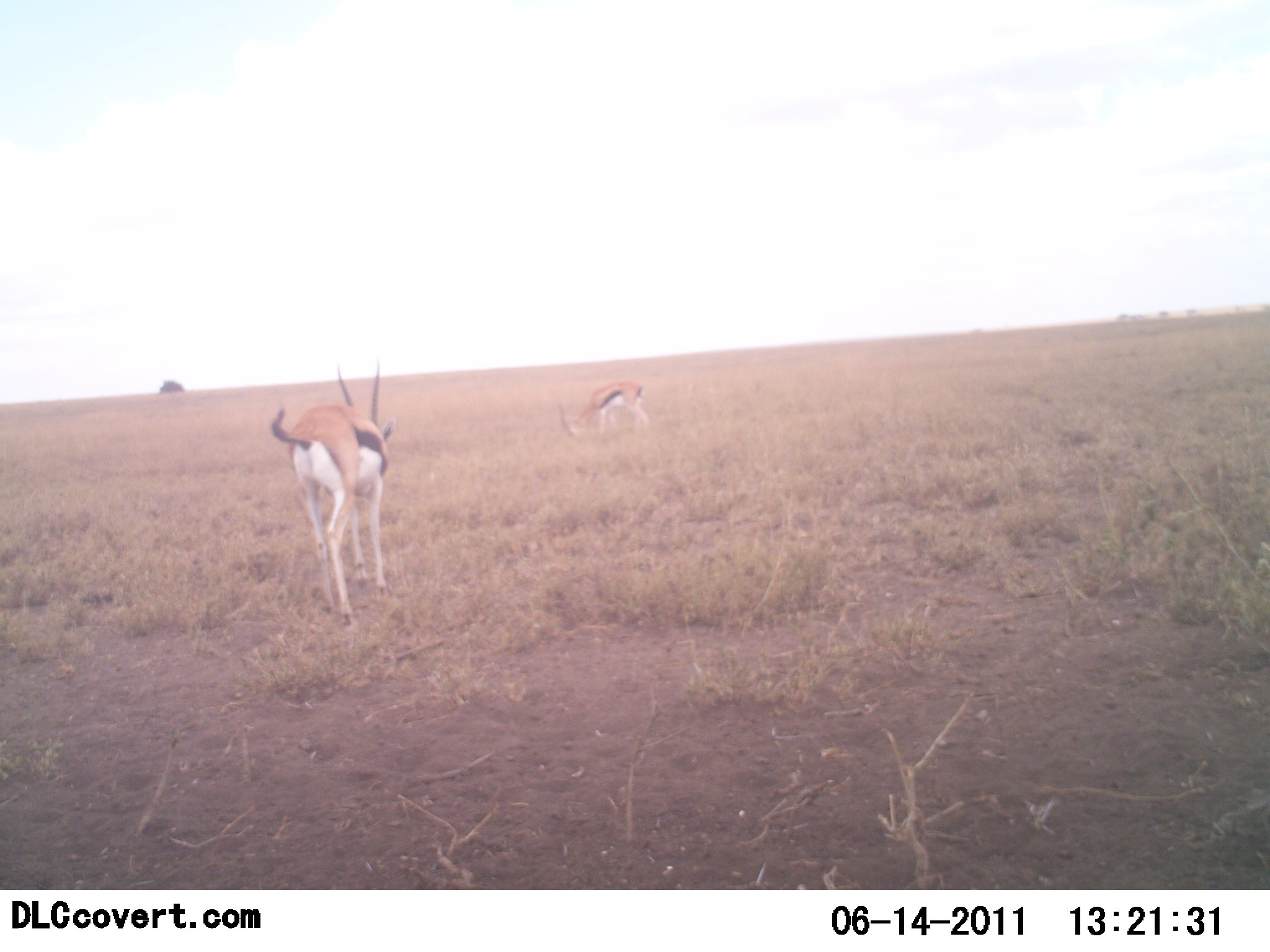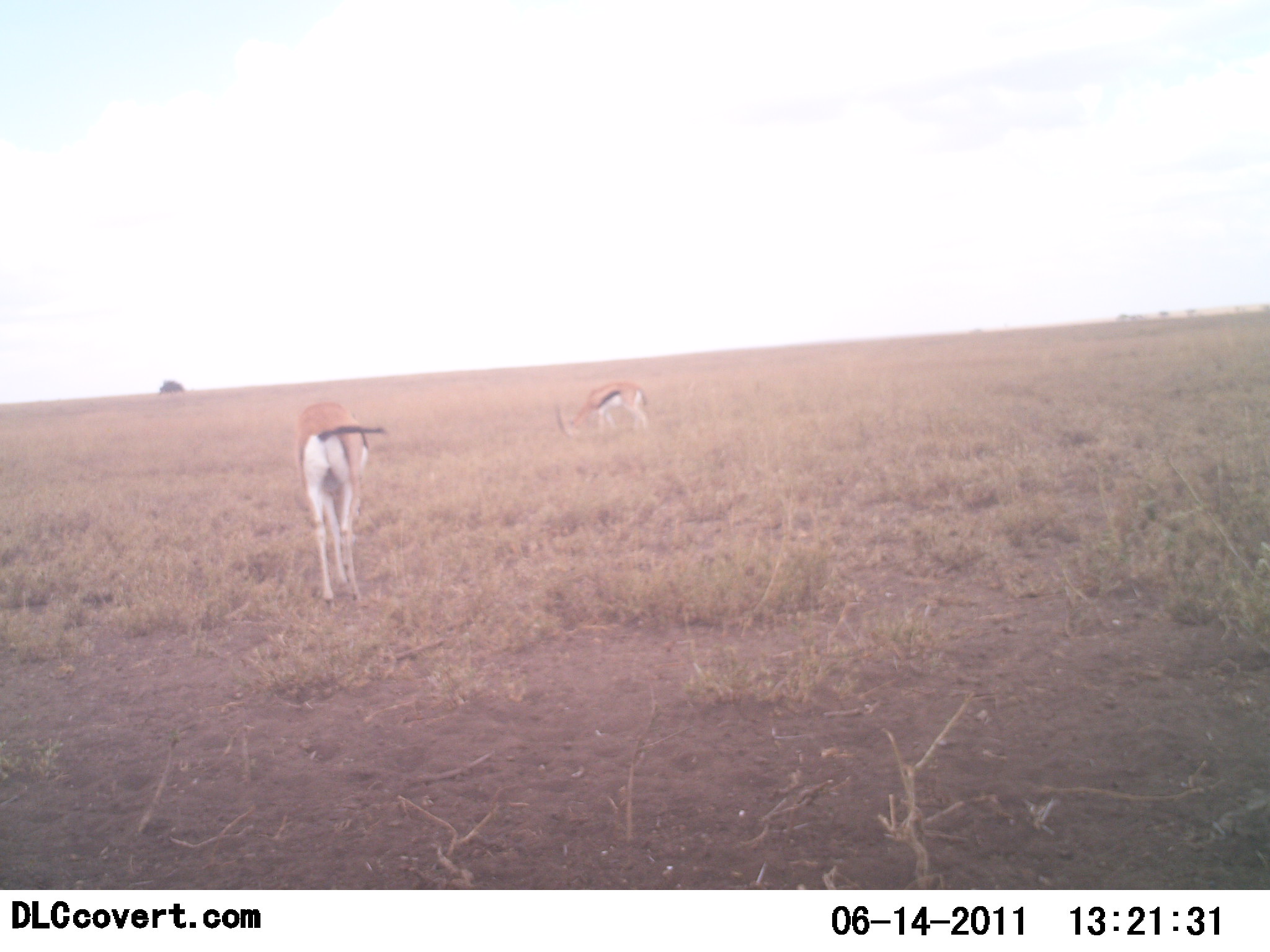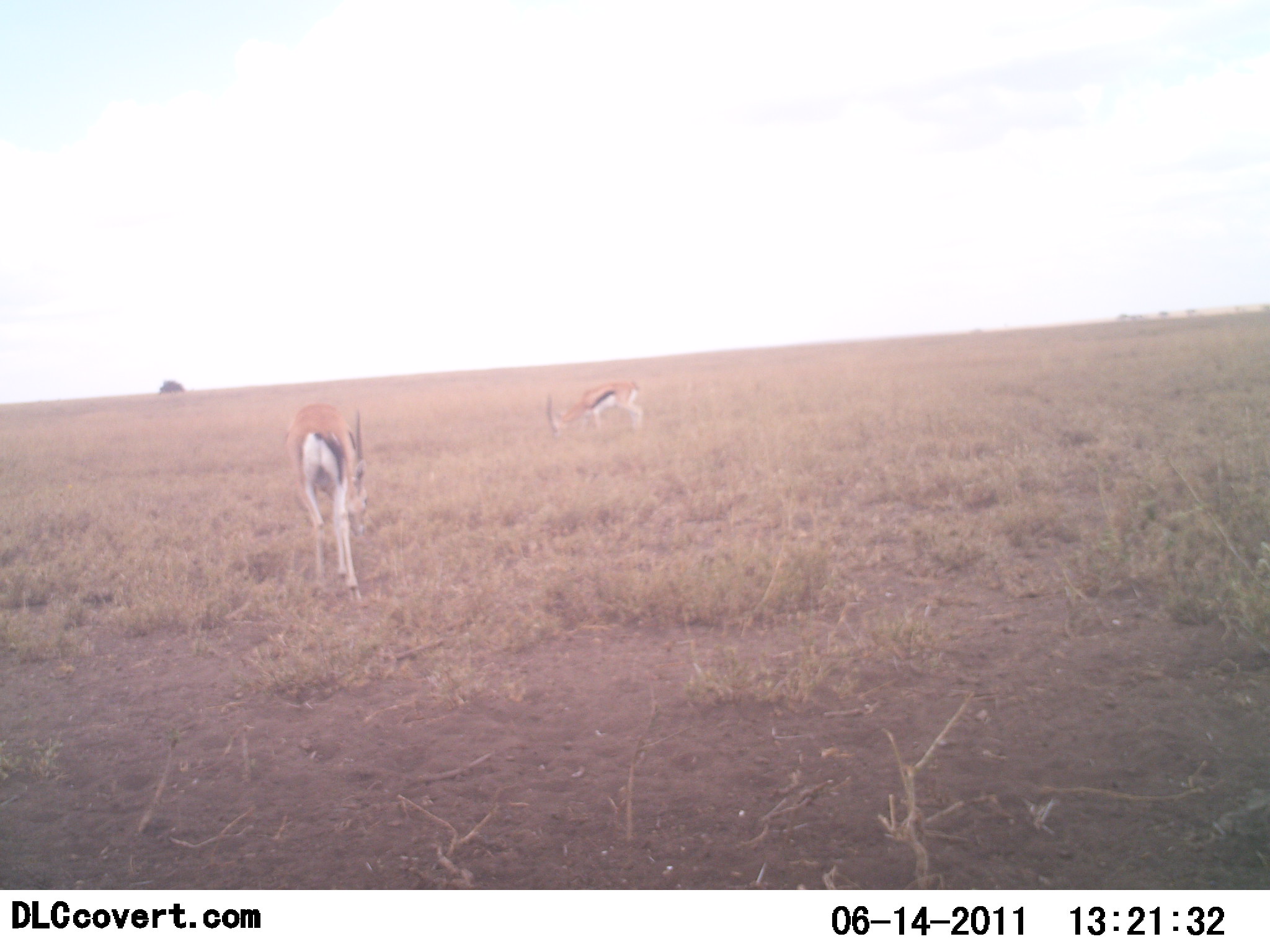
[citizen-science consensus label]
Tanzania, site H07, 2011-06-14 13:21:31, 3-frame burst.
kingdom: Animalia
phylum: Chordata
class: Mammalia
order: Artiodactyla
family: Bovidae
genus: Eudorcas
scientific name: Eudorcas thomsonii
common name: thomson's gazelle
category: gazellethomsons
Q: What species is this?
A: Gazellethomsons (thomson's gazelle) (Eudorcas thomsonii).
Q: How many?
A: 2.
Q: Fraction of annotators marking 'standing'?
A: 0%.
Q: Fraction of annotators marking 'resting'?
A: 0%.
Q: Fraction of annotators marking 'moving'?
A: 50%.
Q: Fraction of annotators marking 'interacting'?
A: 0%.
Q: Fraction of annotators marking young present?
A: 0%.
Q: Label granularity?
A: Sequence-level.